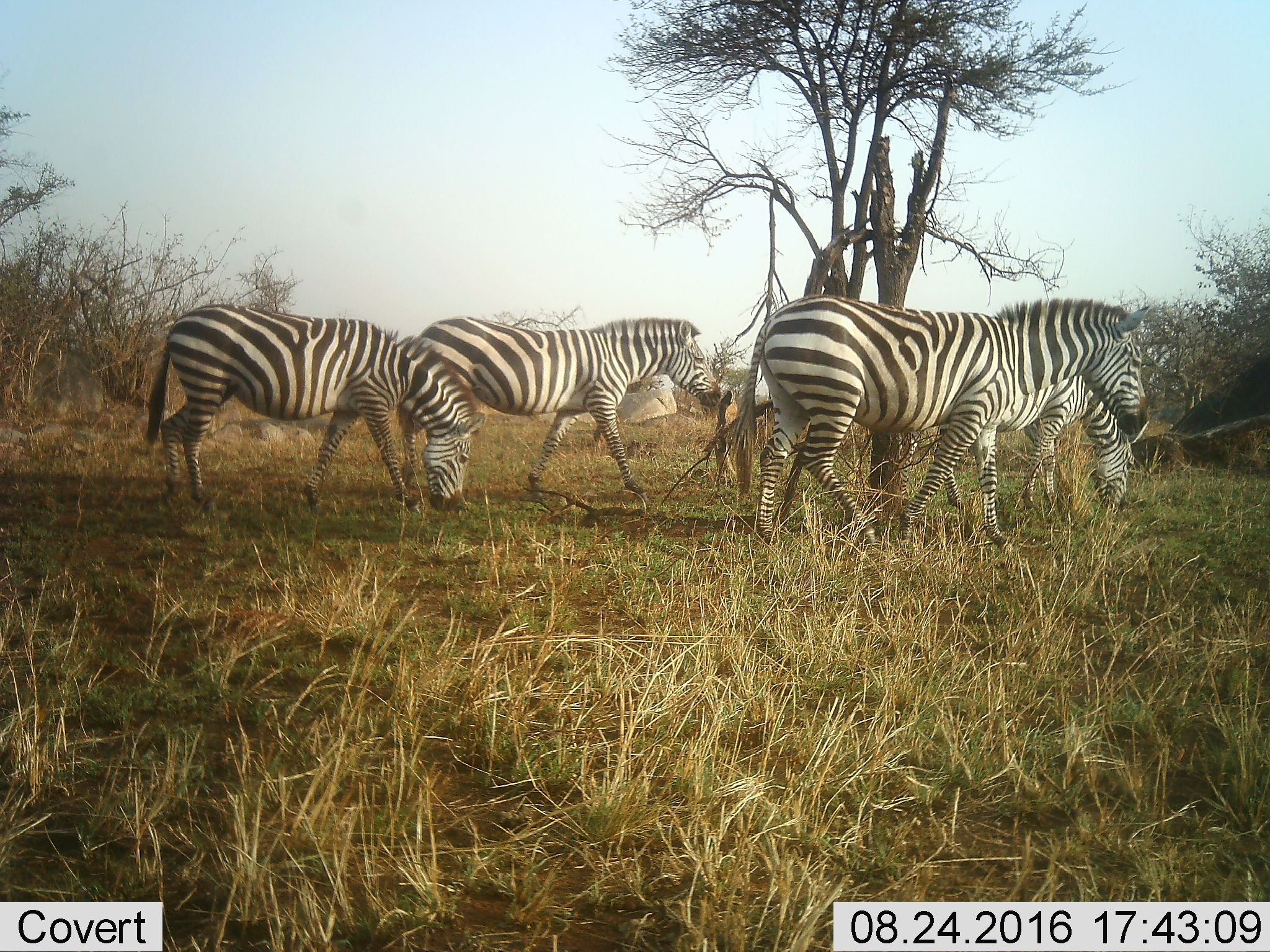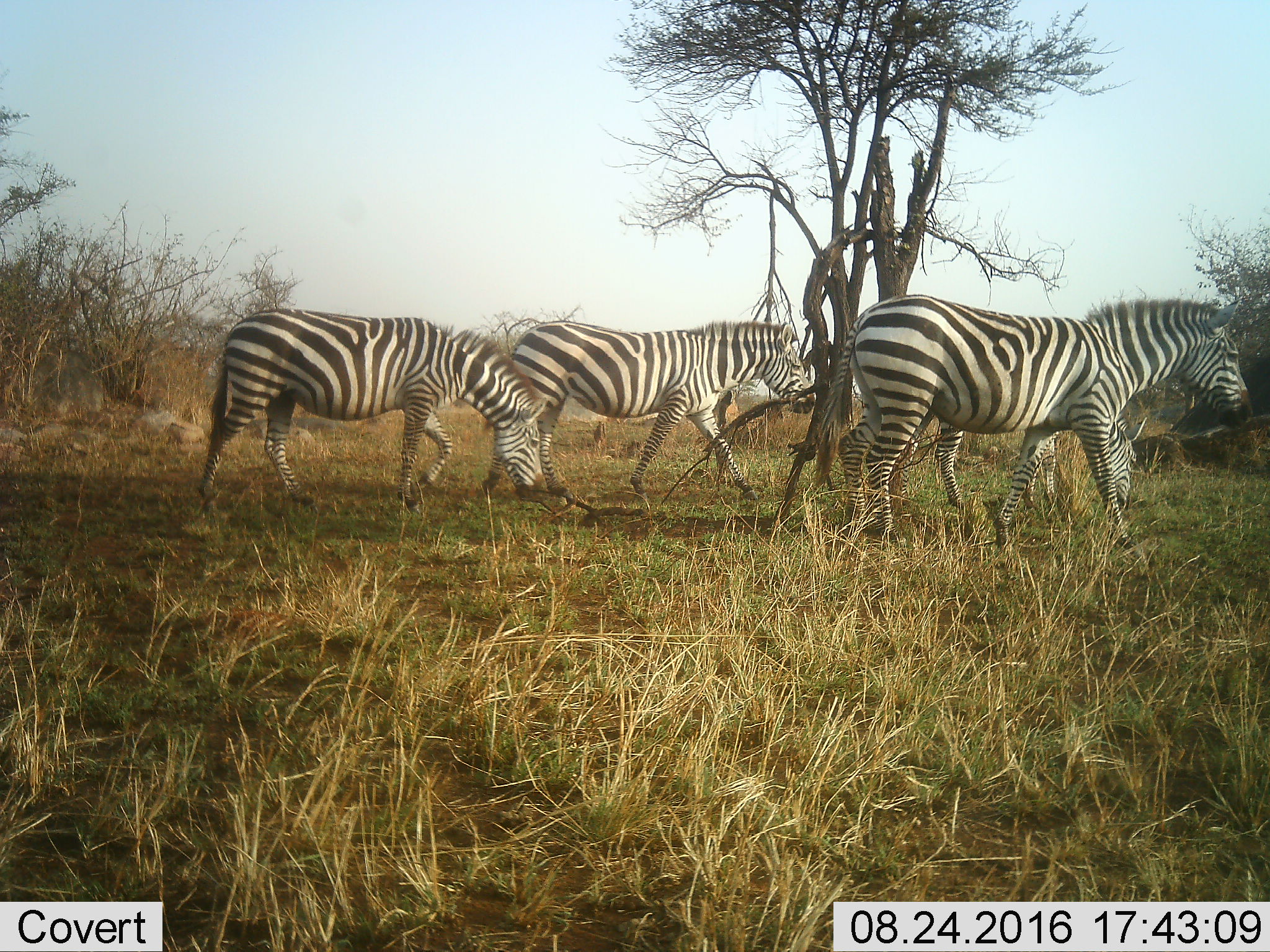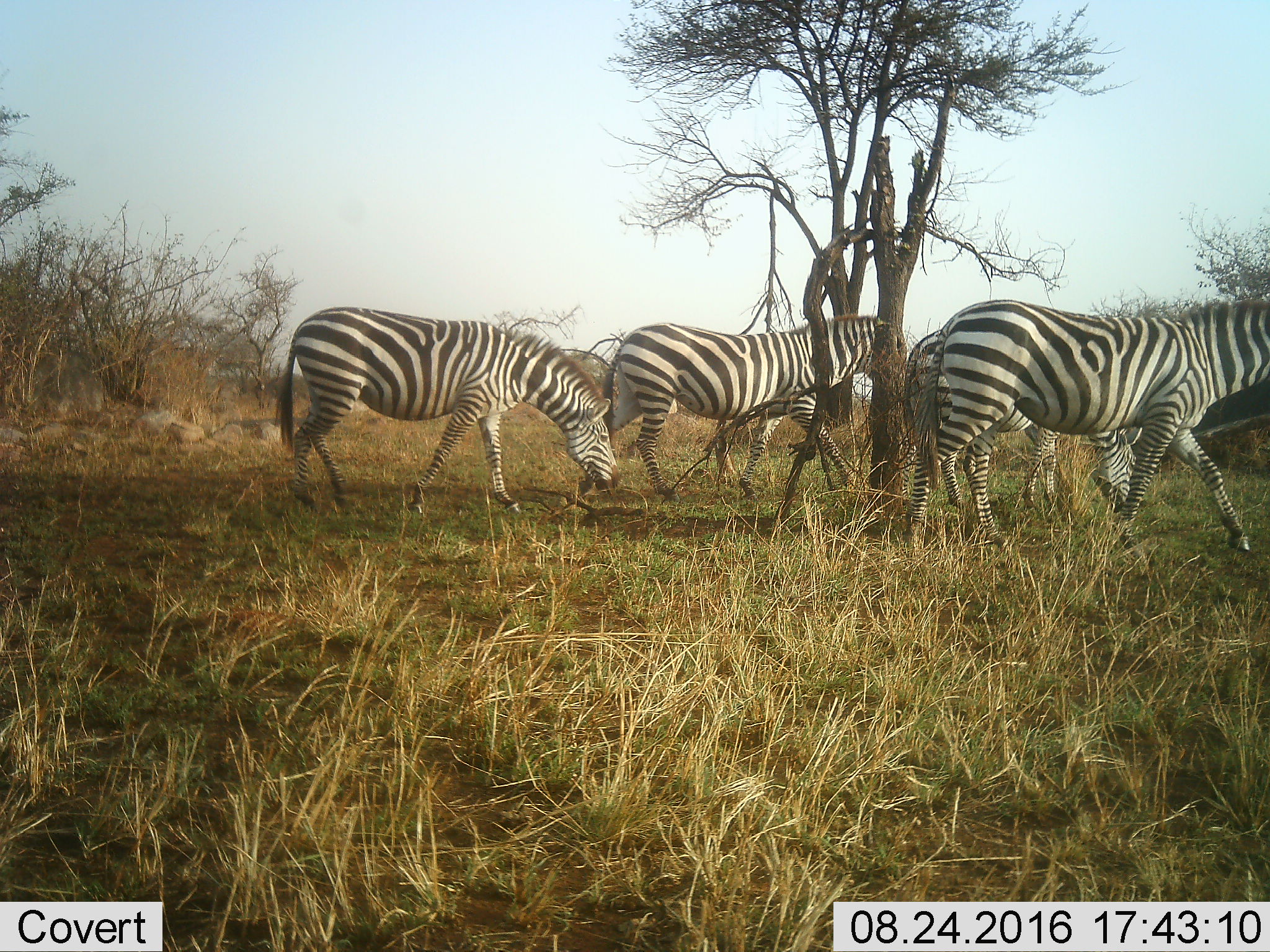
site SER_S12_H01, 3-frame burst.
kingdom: Animalia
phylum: Chordata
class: Mammalia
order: Perissodactyla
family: Equidae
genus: Equus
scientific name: Equus quagga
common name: plains zebra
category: zebraplains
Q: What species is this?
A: Zebraplains (plains zebra) (Equus quagga).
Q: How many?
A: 4.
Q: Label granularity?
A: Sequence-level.